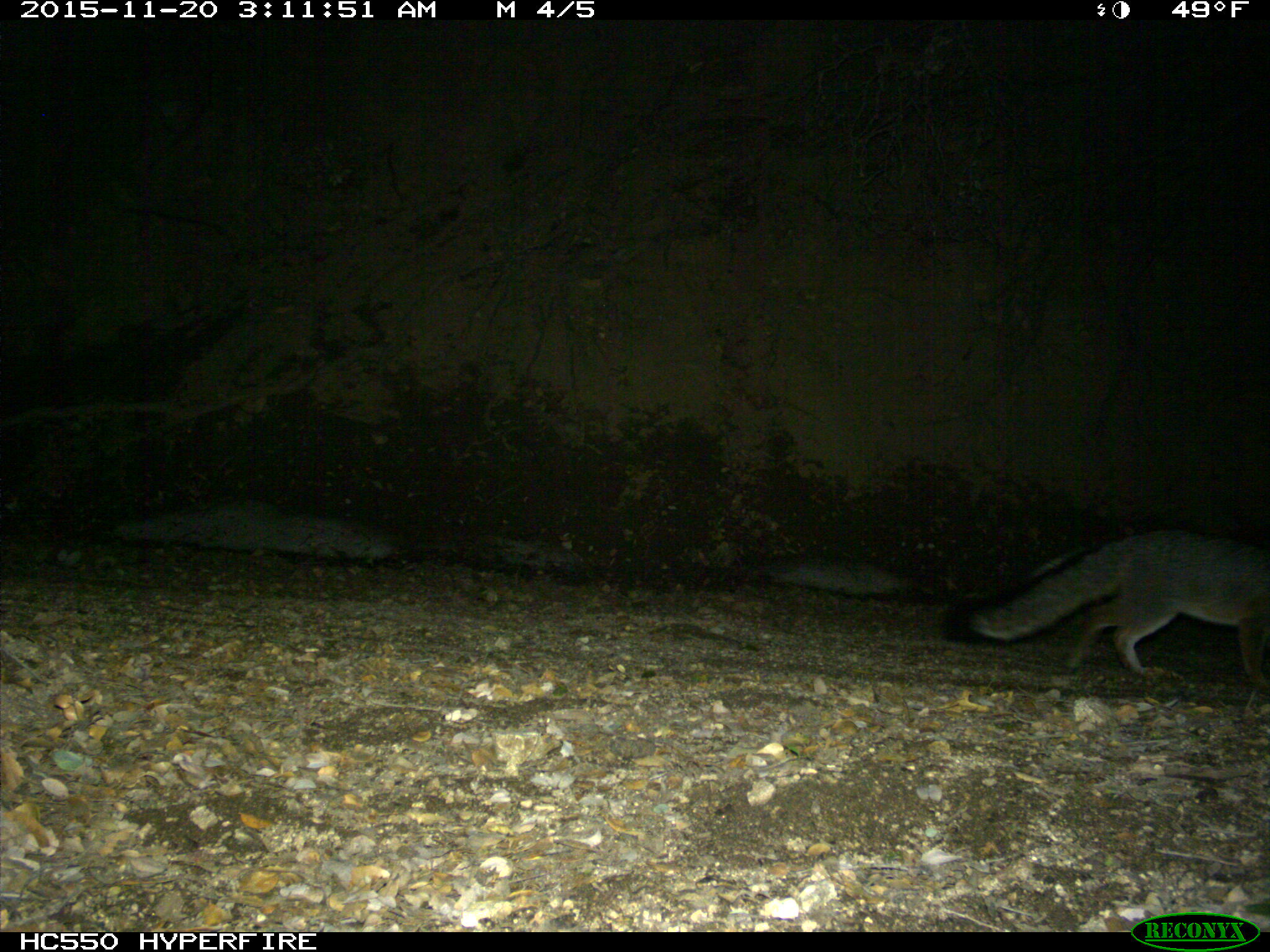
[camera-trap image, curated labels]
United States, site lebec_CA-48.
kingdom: Animalia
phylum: Chordata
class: Mammalia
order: Carnivora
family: Canidae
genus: Urocyon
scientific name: Urocyon cinereoargenteus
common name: gray fox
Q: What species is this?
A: Urocyon cinereoargenteus (gray fox).